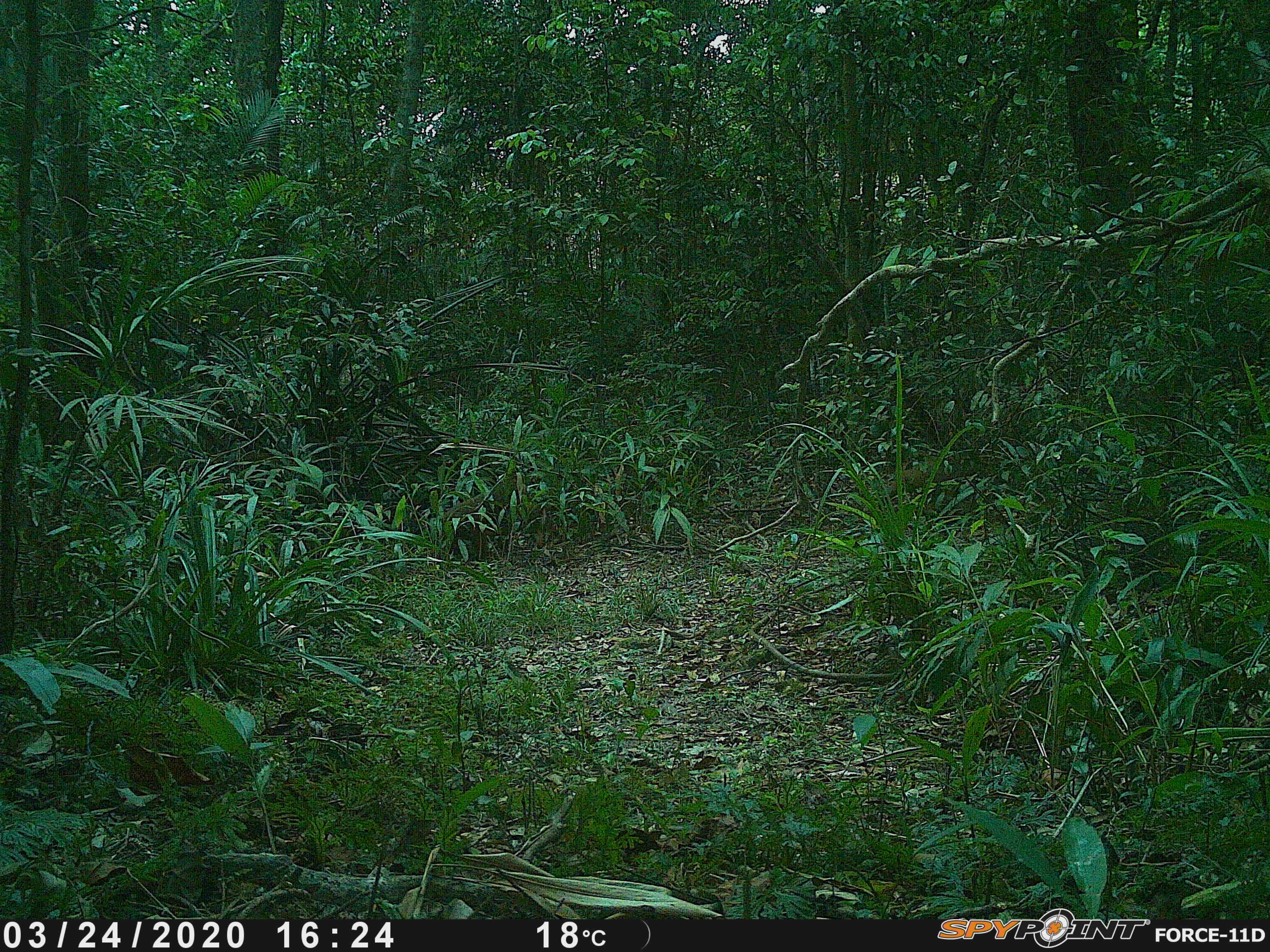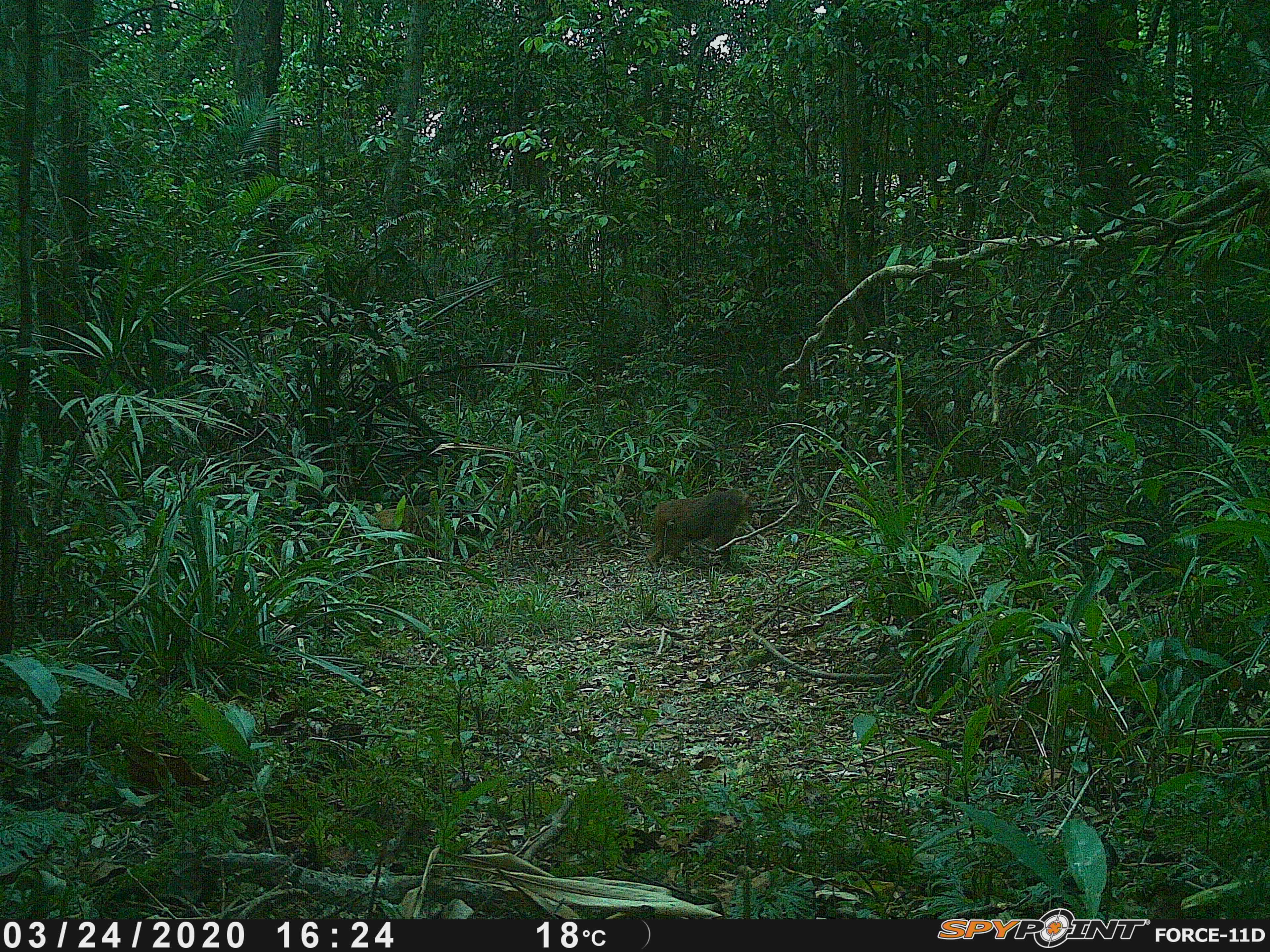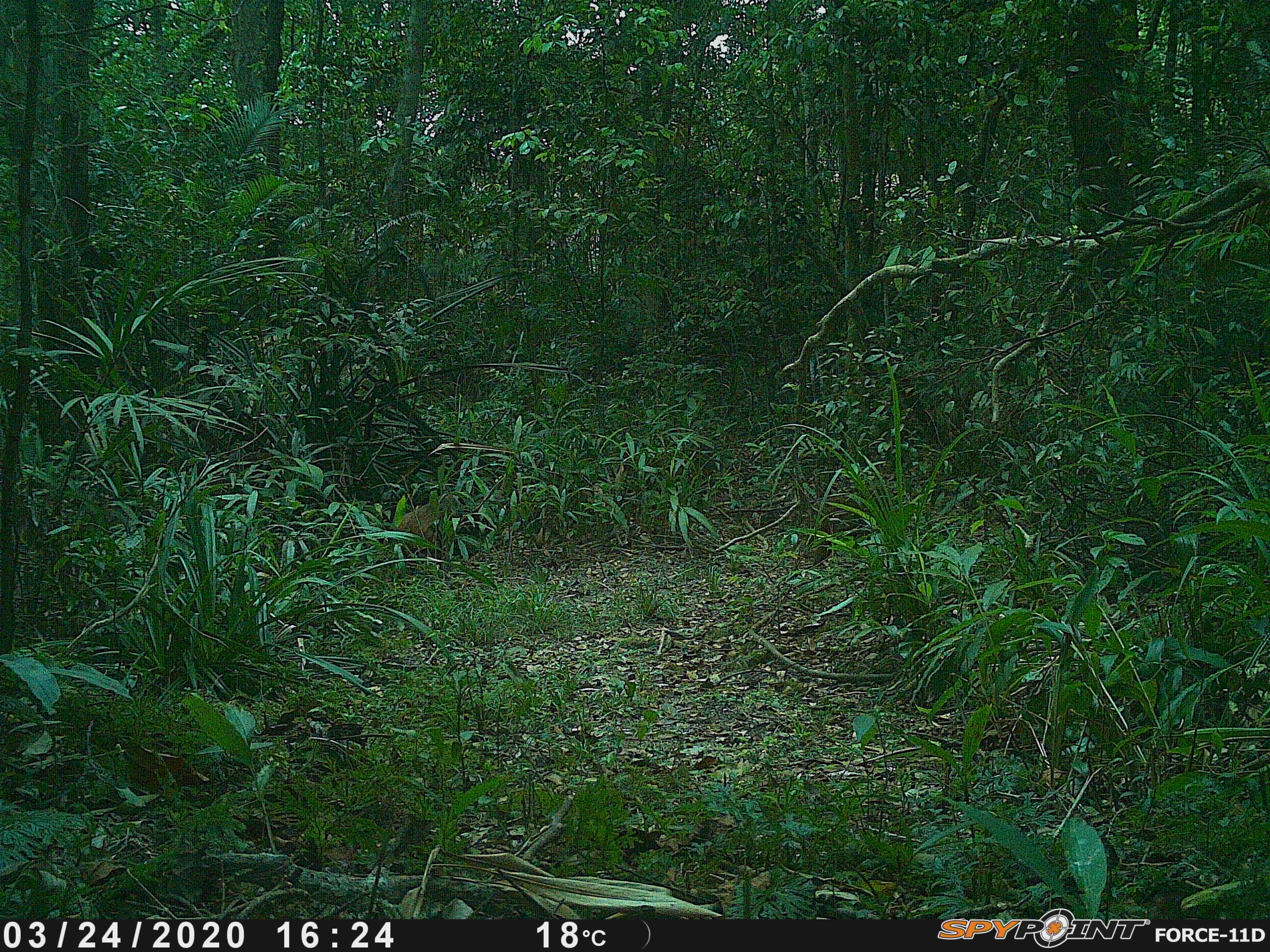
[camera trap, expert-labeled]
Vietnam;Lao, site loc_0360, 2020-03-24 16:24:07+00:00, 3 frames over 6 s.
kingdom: Animalia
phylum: Chordata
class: Mammalia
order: Primates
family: Cercopithecidae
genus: Macaca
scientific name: Macaca arctoides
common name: stump-tailed macaque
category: stump tailed macaque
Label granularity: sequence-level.